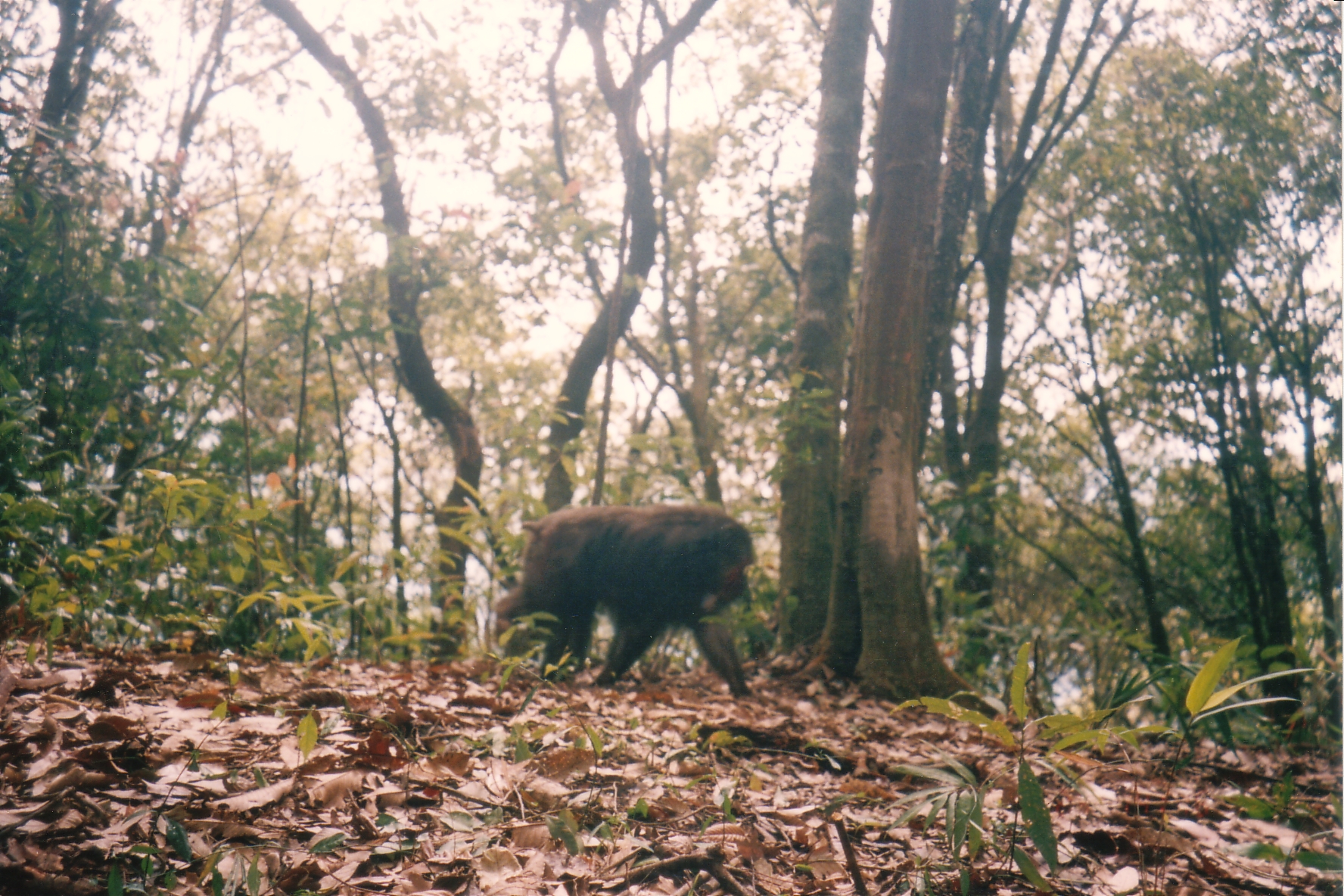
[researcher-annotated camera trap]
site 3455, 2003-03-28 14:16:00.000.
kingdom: Animalia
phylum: Chordata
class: Mammalia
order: Primates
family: Cercopithecidae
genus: Macaca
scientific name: Macaca arctoides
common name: stump-tailed macaque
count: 1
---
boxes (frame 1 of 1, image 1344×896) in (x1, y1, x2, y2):
macaca arctoides: (495, 506, 759, 698)